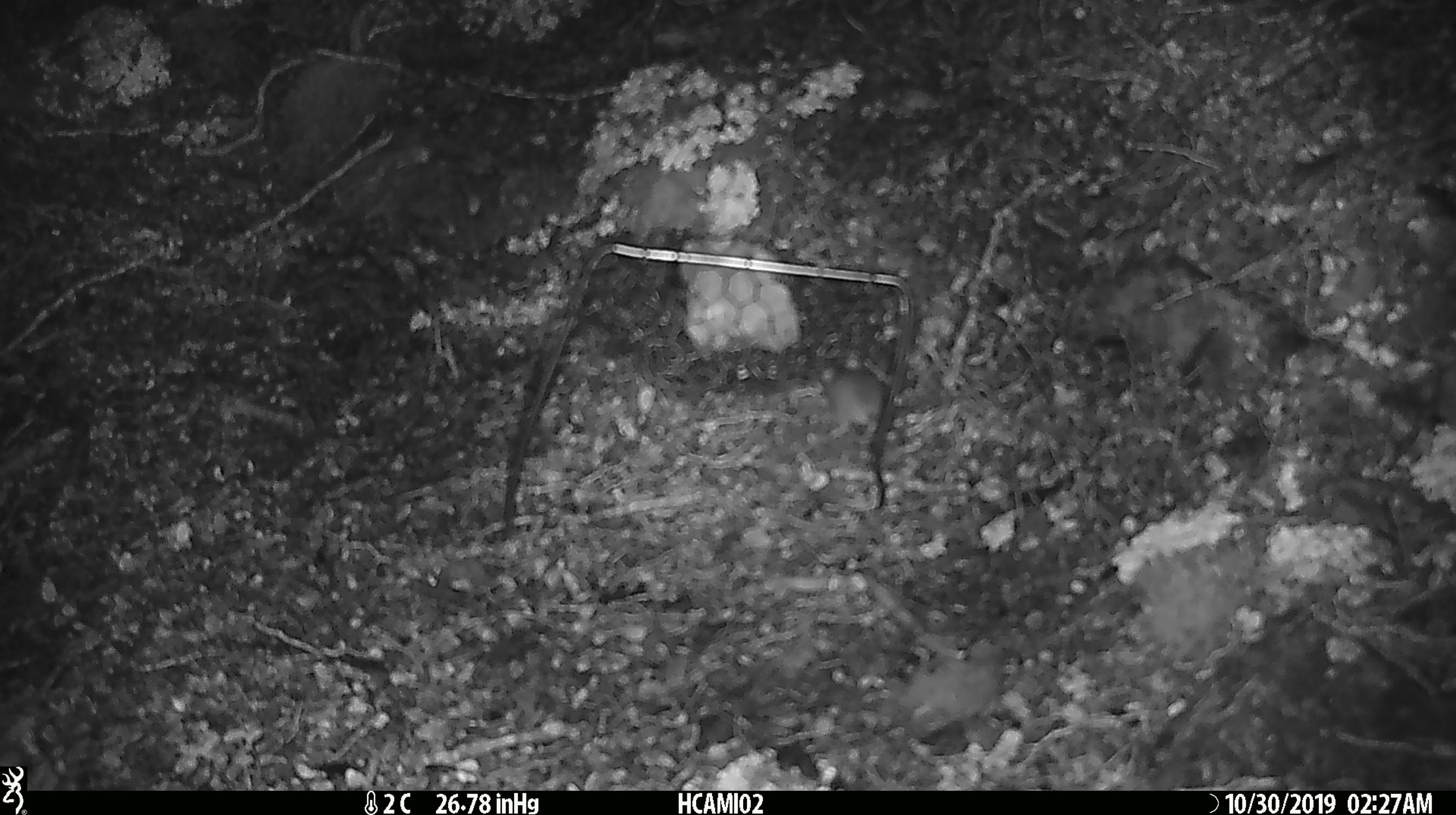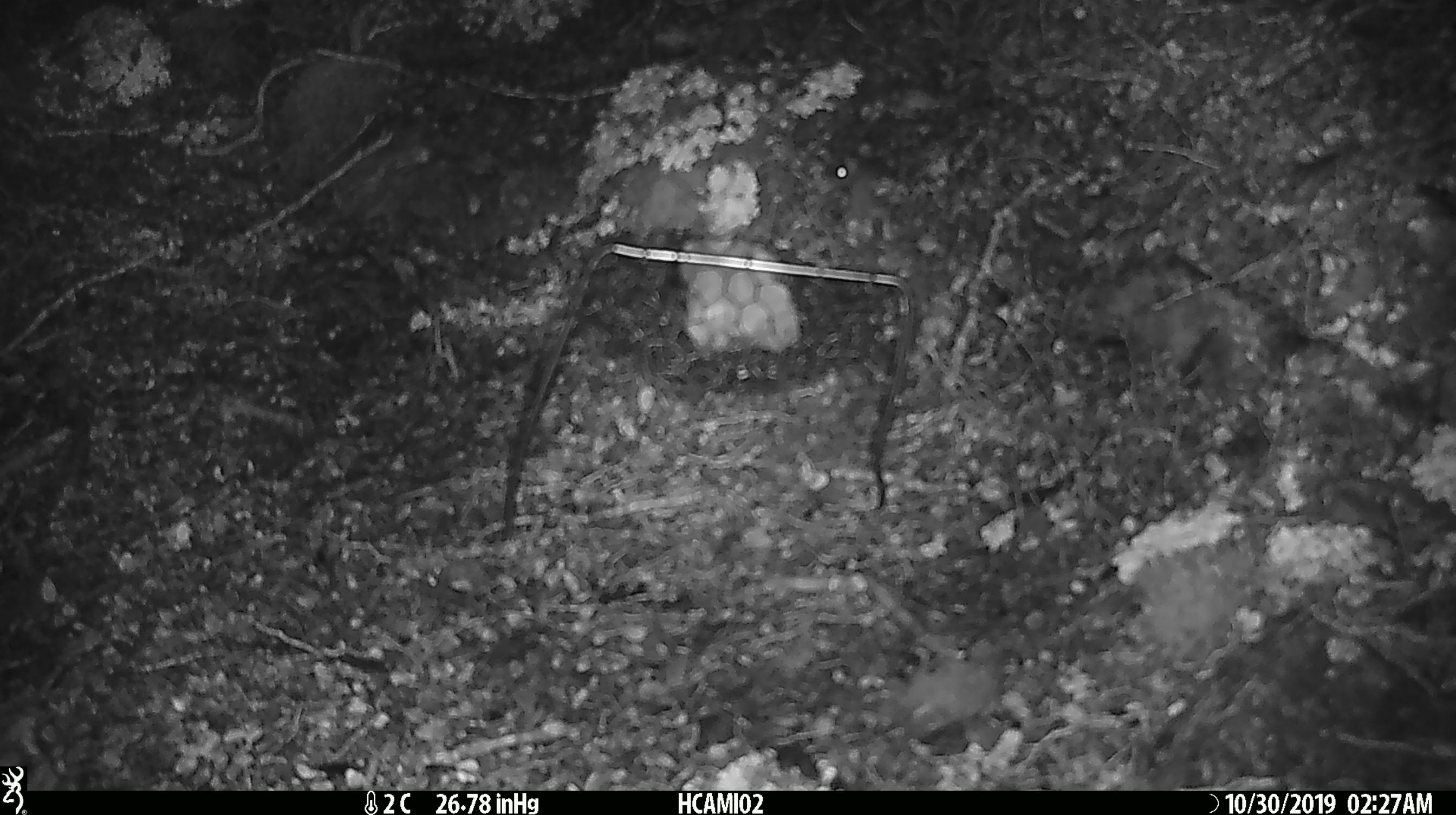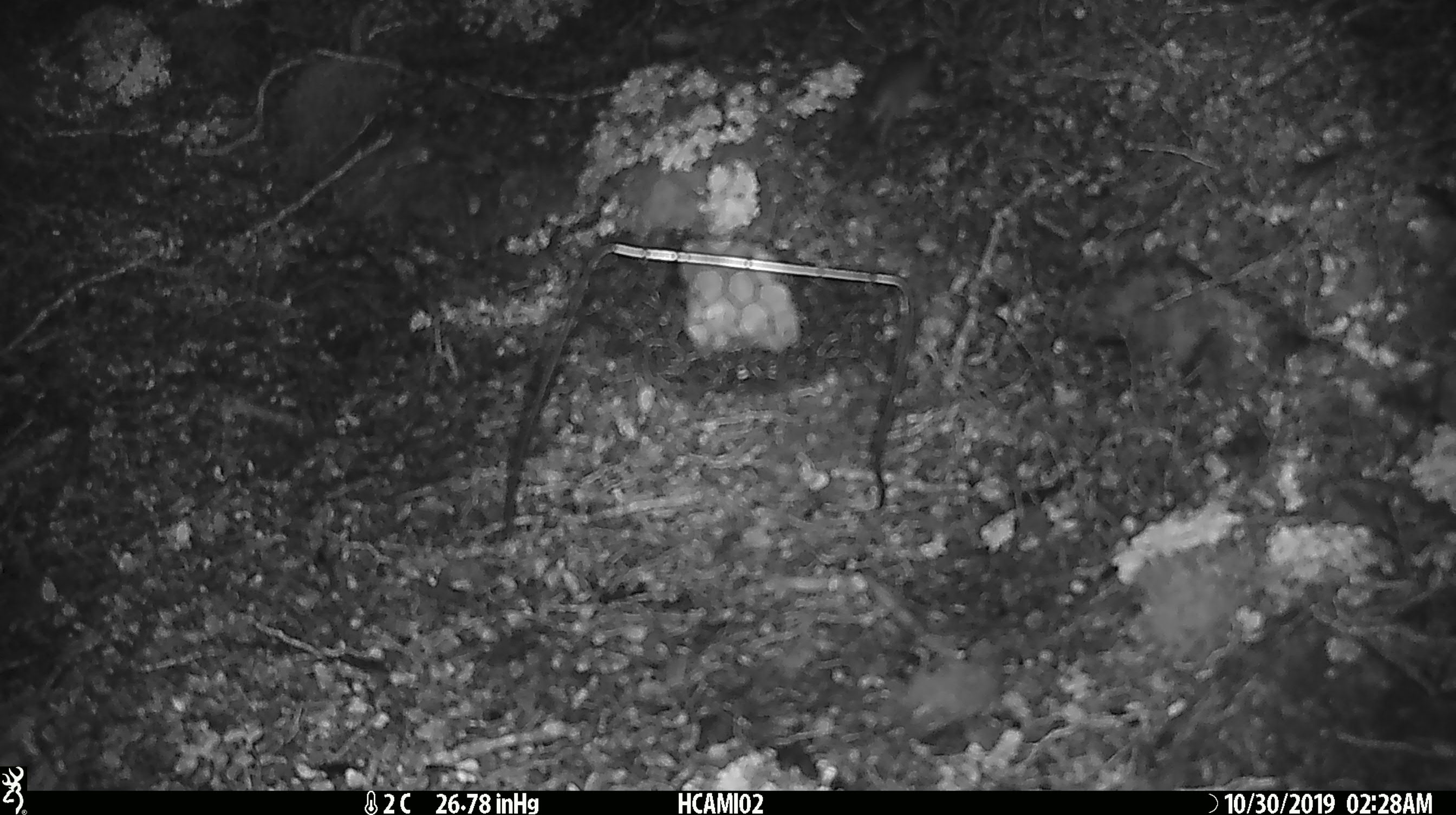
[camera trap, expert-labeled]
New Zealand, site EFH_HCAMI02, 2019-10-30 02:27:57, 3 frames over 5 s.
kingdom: Animalia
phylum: Chordata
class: Mammalia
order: Rodentia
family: Muridae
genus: Mus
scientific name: Mus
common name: mouse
Mouse (Mus).